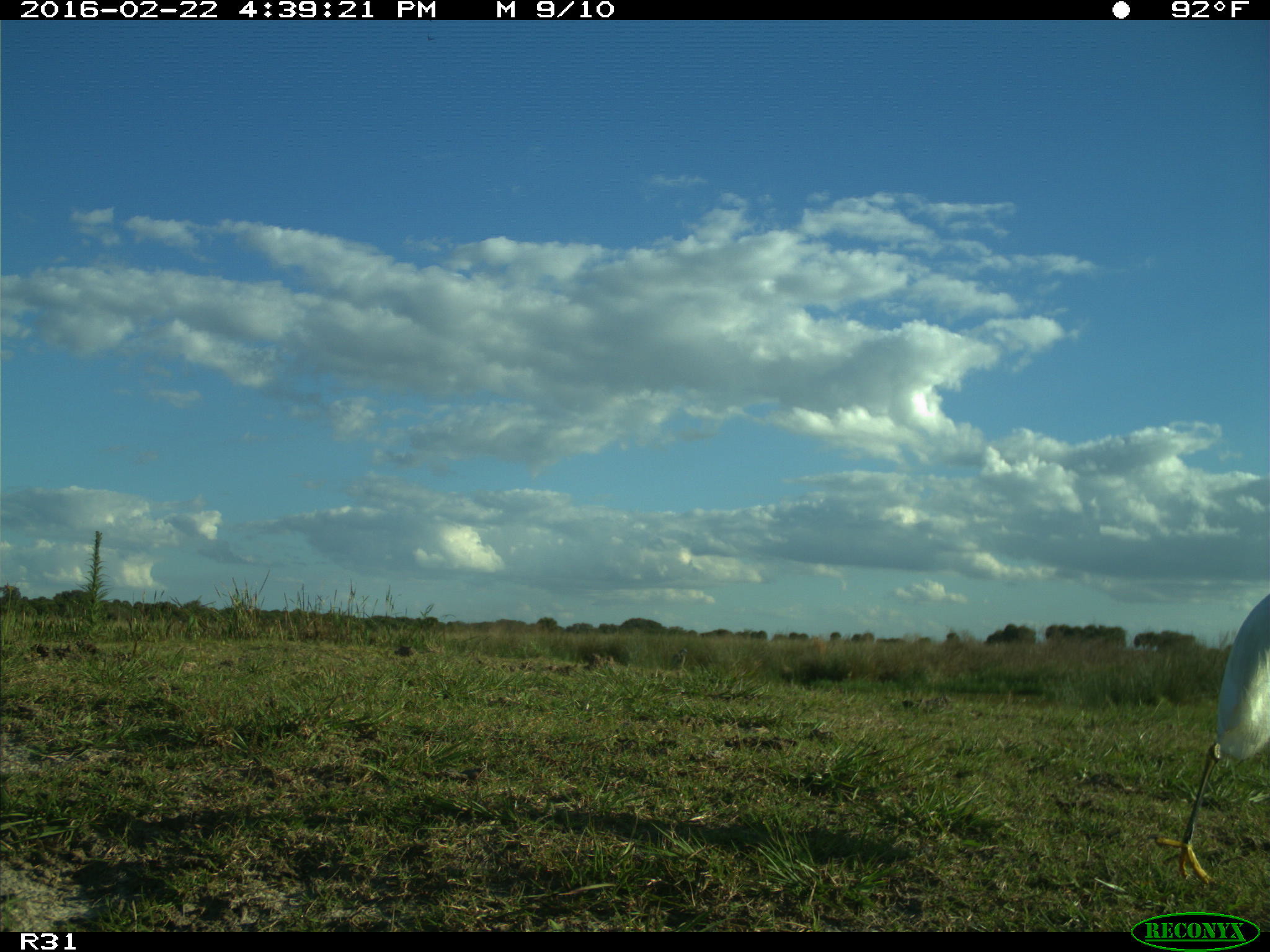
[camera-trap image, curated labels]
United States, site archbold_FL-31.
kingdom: Animalia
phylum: Chordata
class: Aves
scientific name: Aves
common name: birds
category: unidentified bird